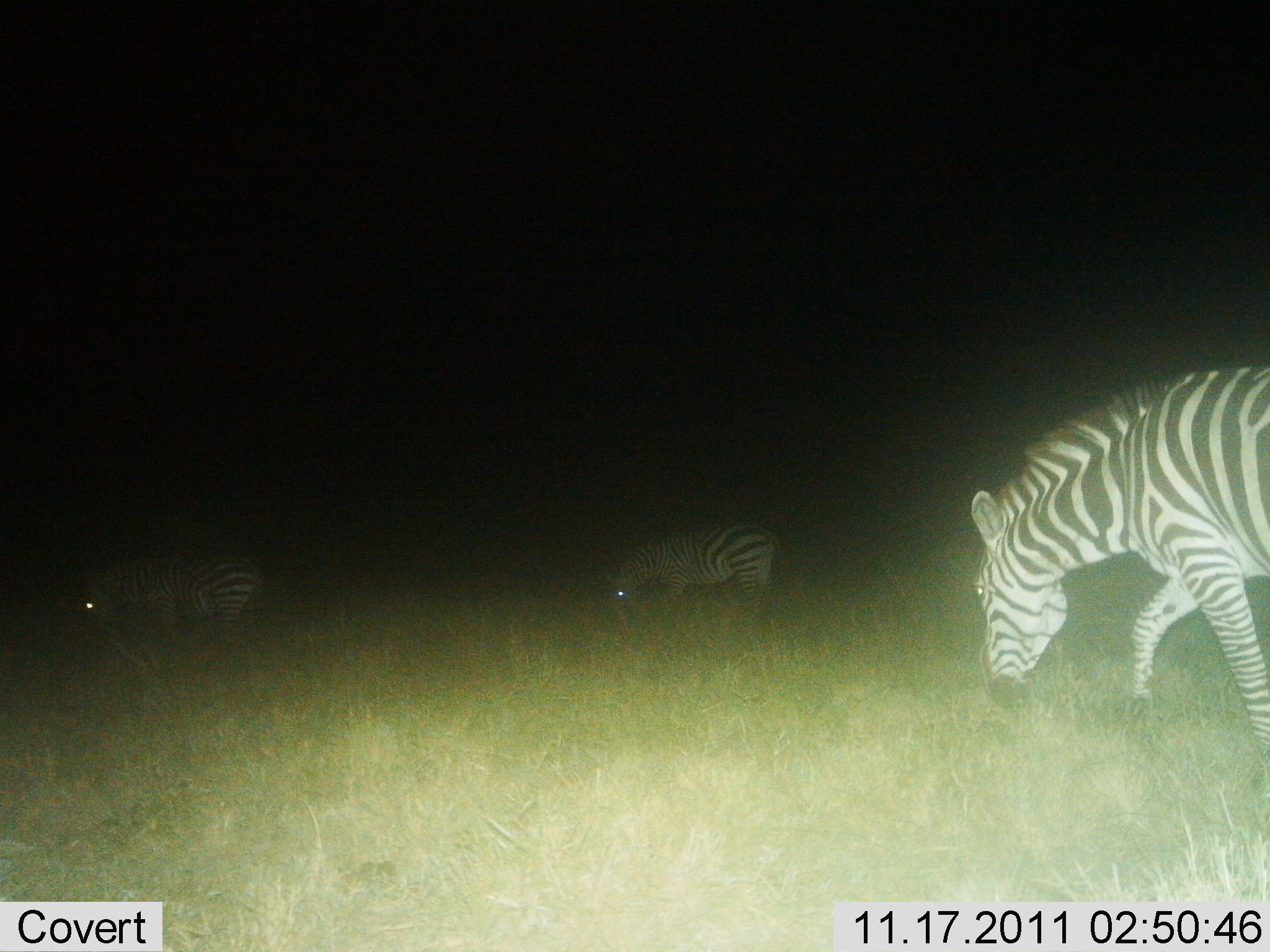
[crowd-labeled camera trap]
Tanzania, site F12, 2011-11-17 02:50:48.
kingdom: Animalia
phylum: Chordata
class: Mammalia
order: Perissodactyla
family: Equidae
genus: Equus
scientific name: Equus quagga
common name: plains zebra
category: zebra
Zebra (plains zebra) (Equus quagga), count 3. Behavior (volunteer vote fractions): standing 15%, resting 0%, moving 23%, interacting 0%. Young present (vote fraction): 0%. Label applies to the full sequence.